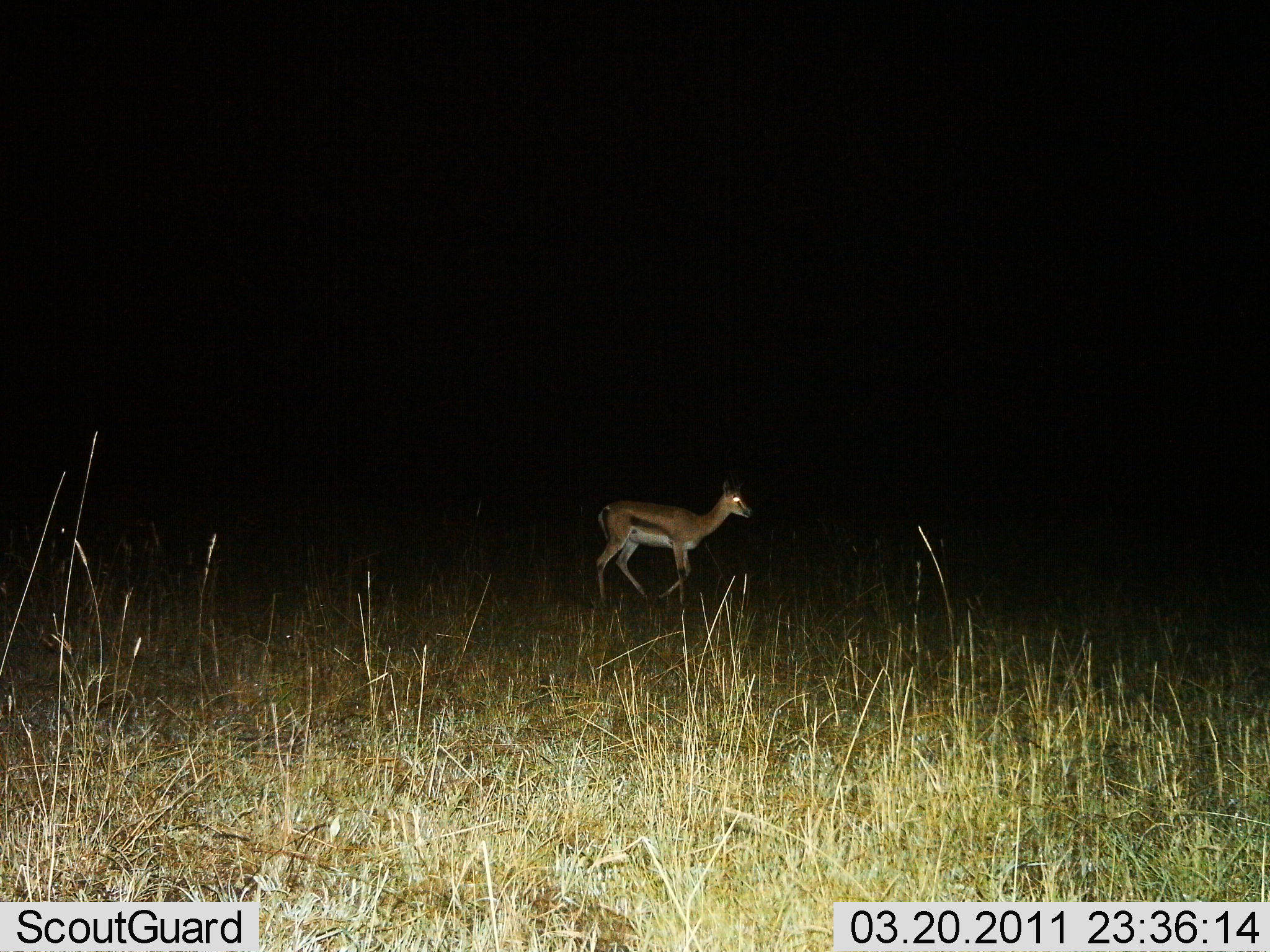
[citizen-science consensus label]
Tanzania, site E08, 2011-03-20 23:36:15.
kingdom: Animalia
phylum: Chordata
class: Mammalia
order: Artiodactyla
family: Bovidae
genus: Eudorcas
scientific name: Eudorcas thomsonii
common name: thomson's gazelle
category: gazellethomsons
Gazellethomsons (thomson's gazelle) (Eudorcas thomsonii), count 1. Behavior (volunteer vote fractions): standing 15%, resting 0%, moving 85%, interacting 0%. Young present (vote fraction): 0%. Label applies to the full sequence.